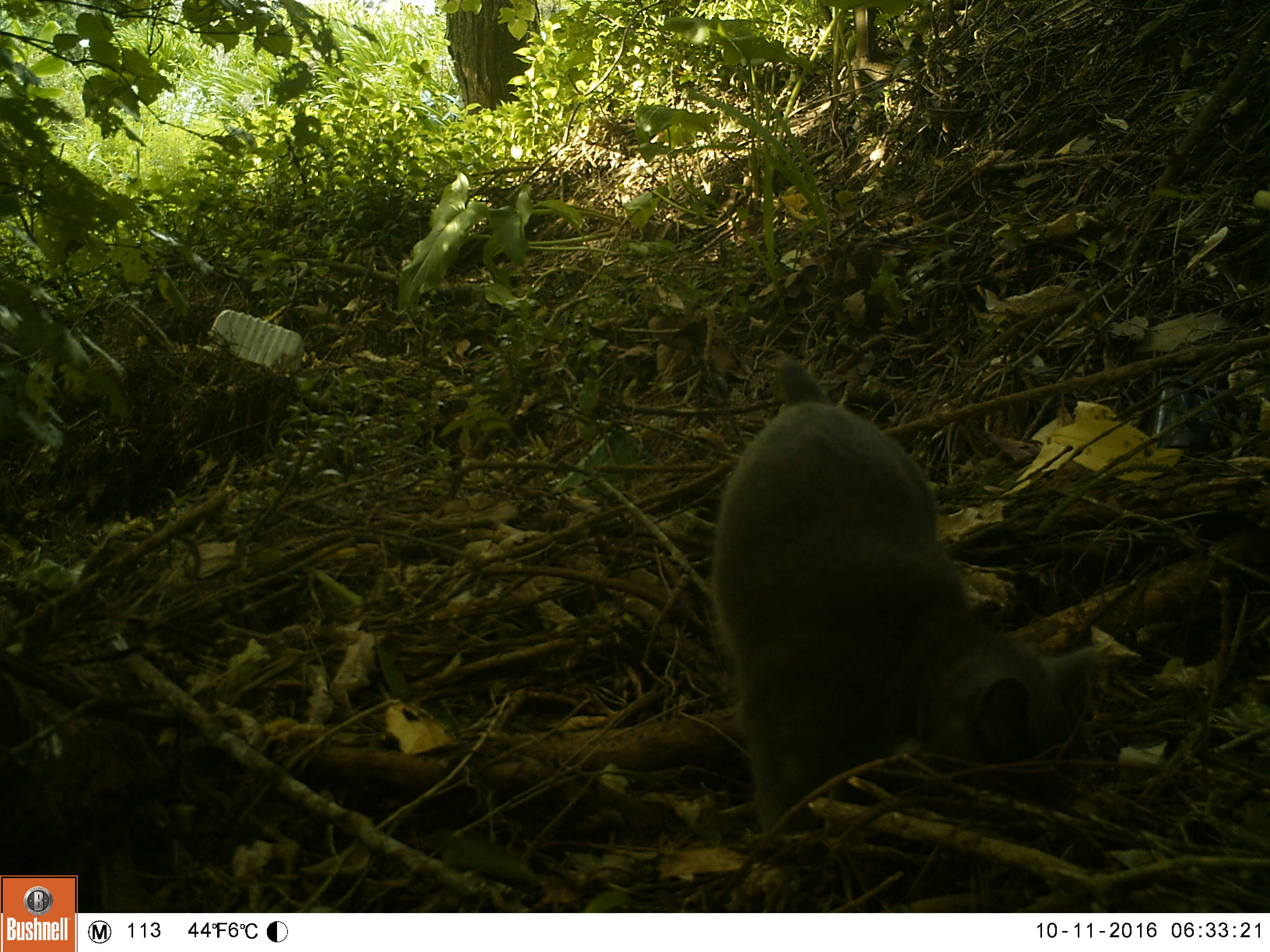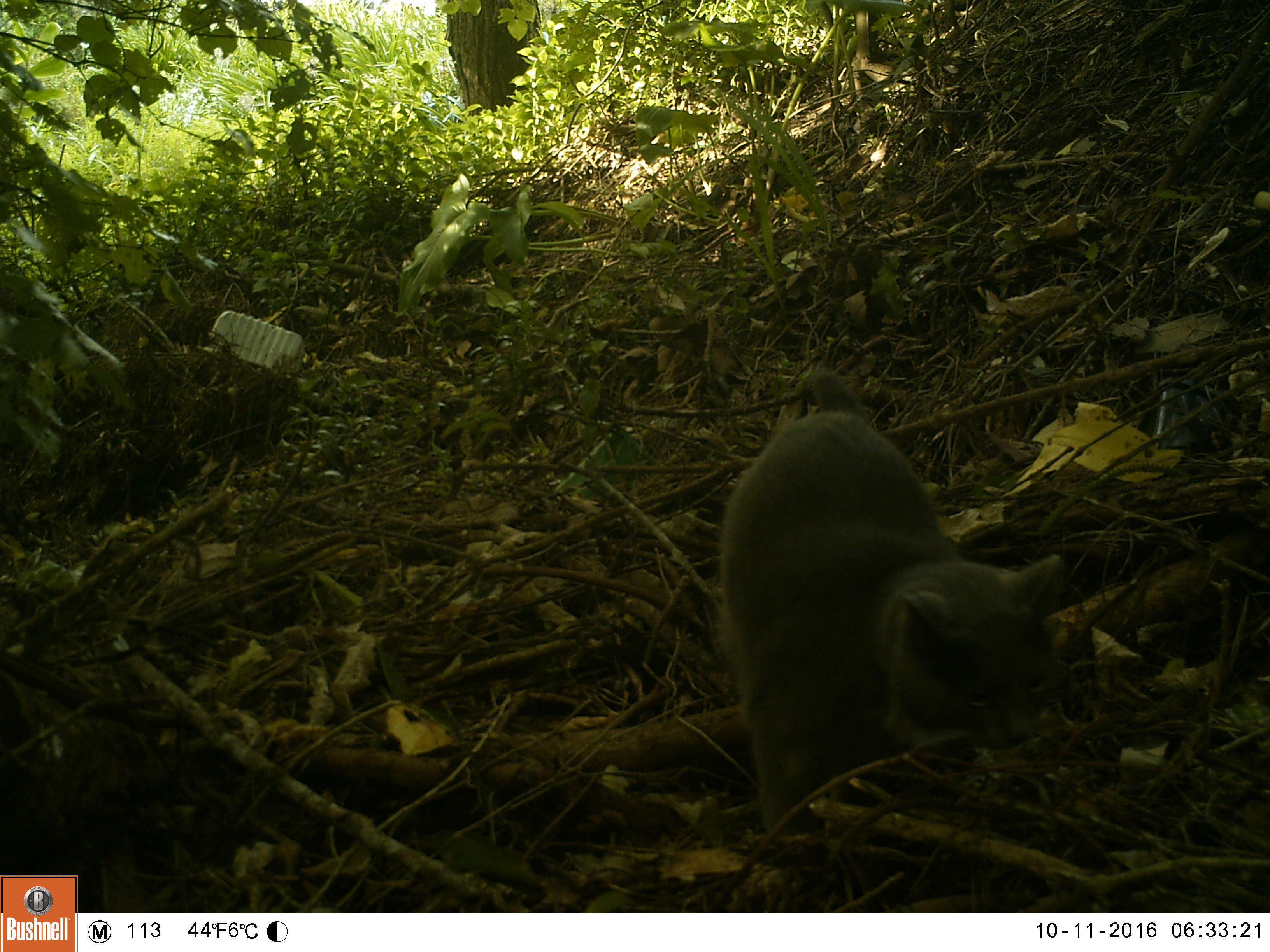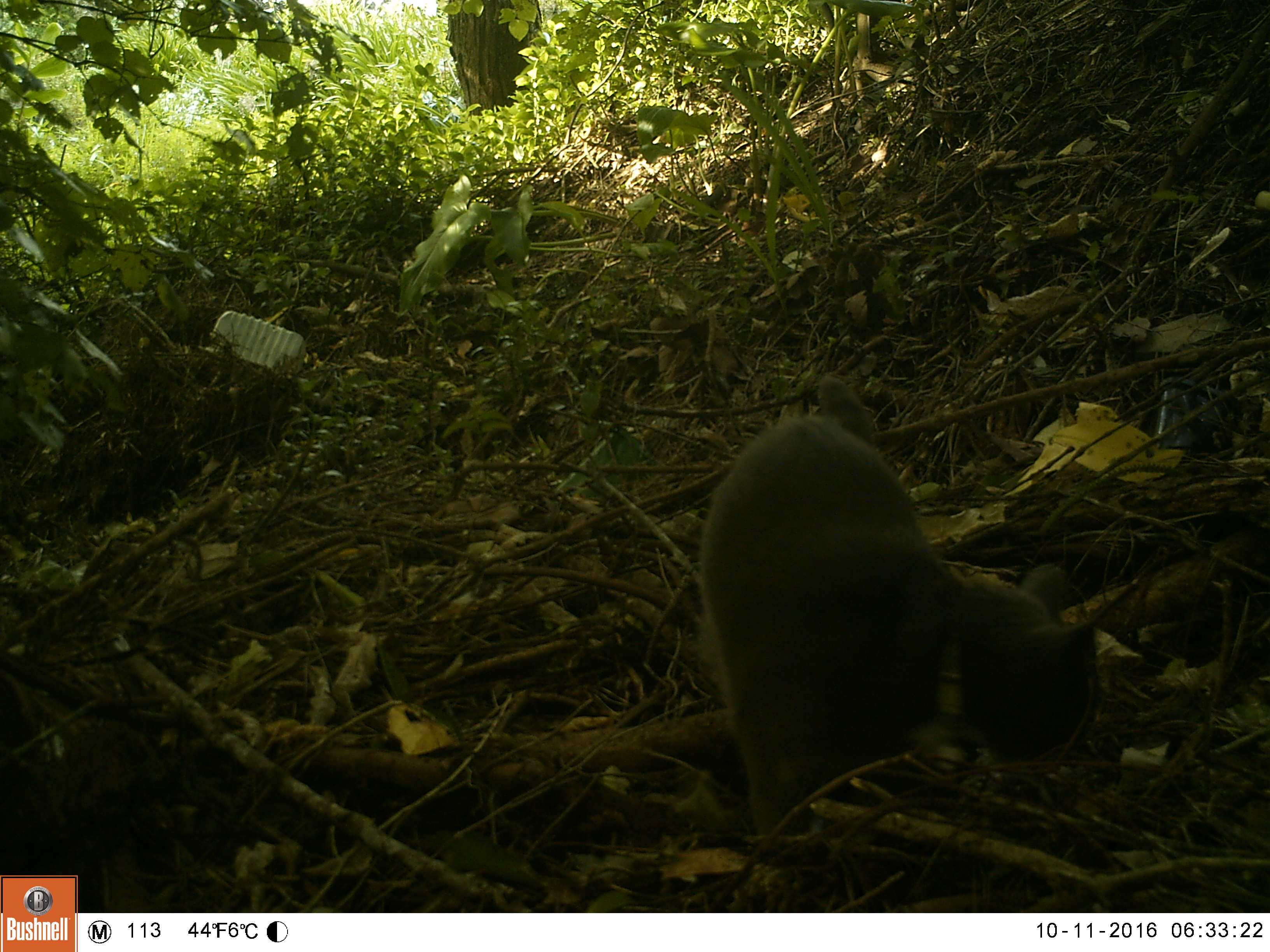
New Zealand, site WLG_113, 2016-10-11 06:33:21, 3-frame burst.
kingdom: Animalia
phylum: Chordata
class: Mammalia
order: Carnivora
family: Felidae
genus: Felis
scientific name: Felis catus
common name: domestic cat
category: cat